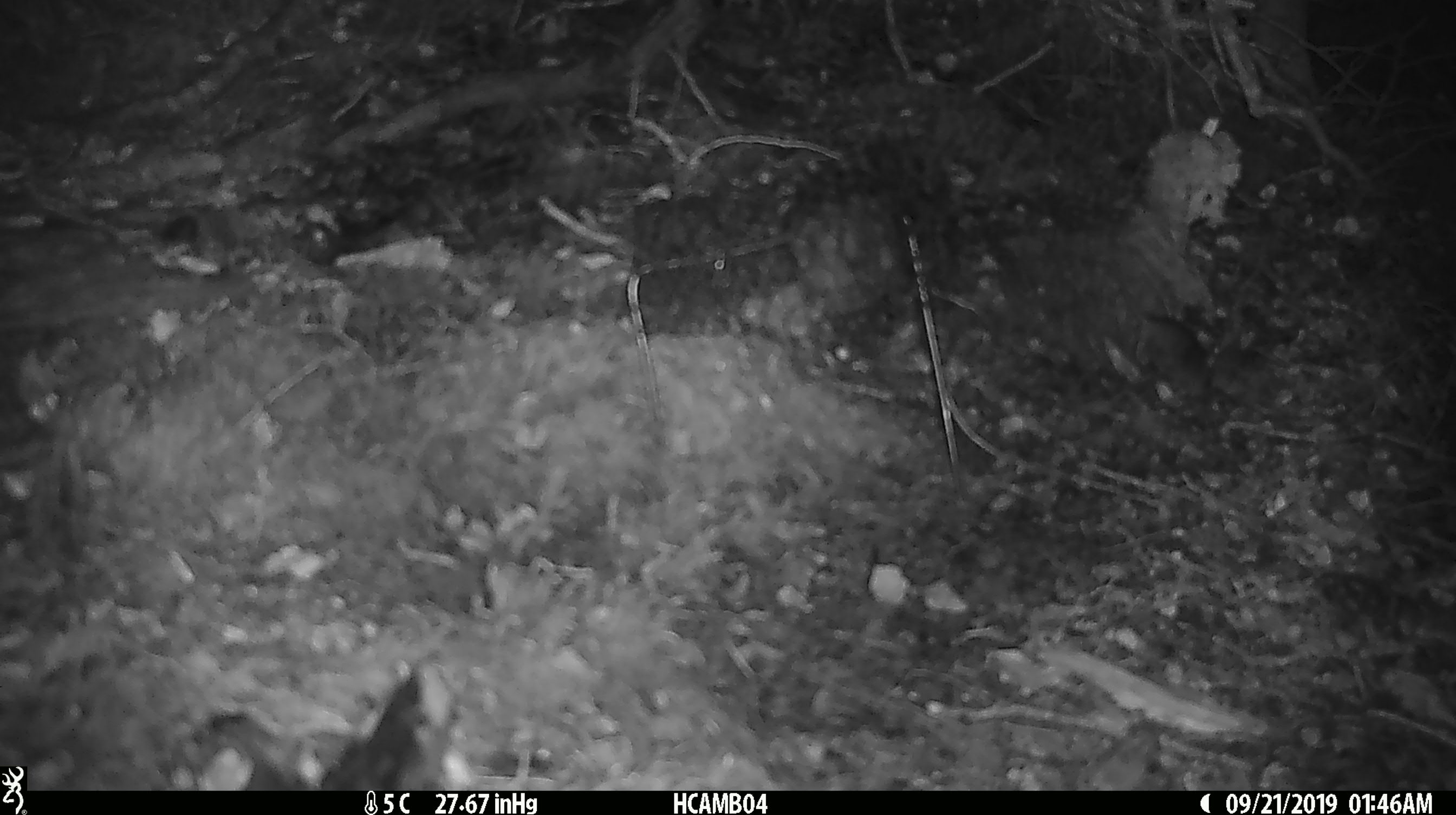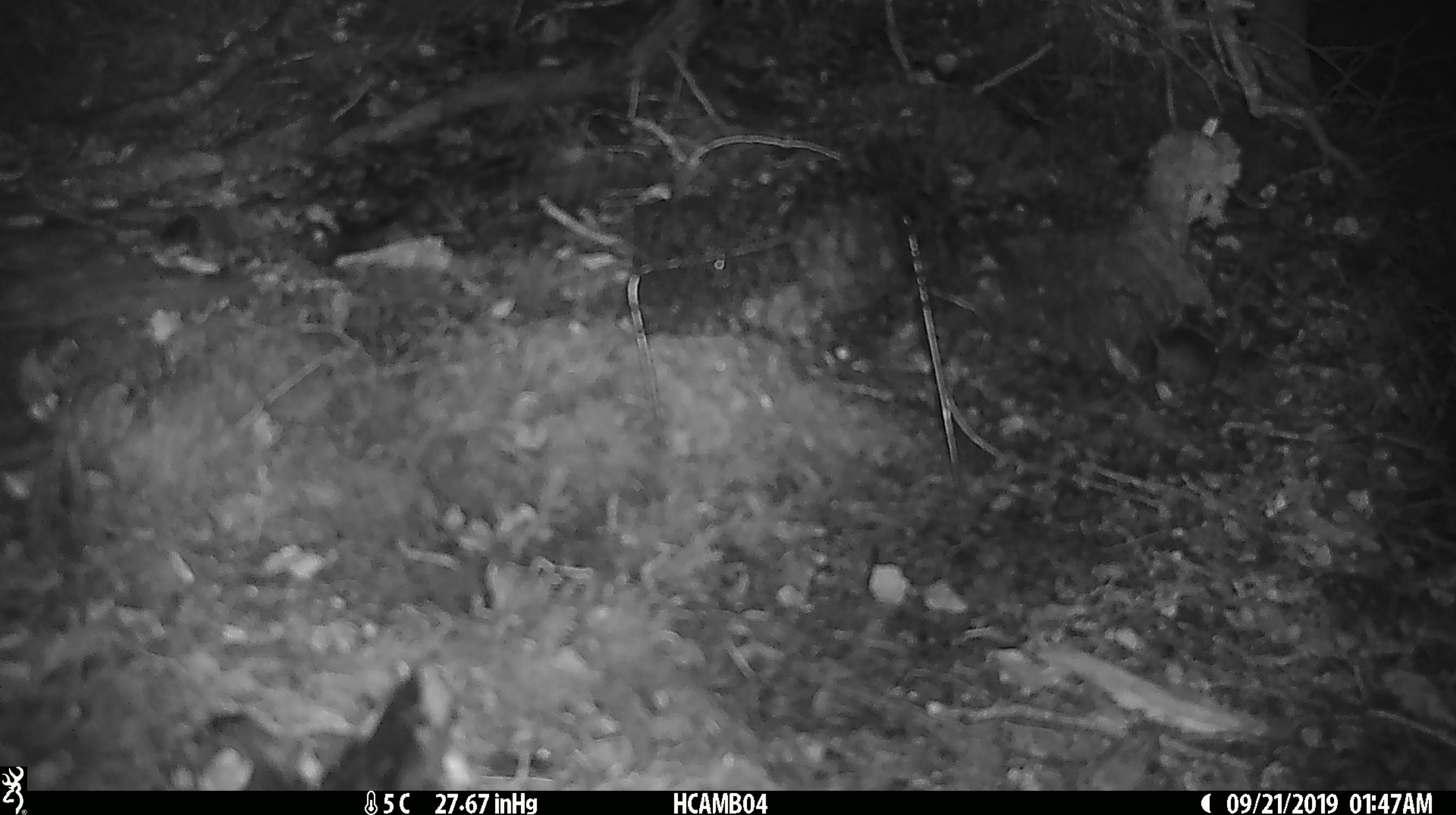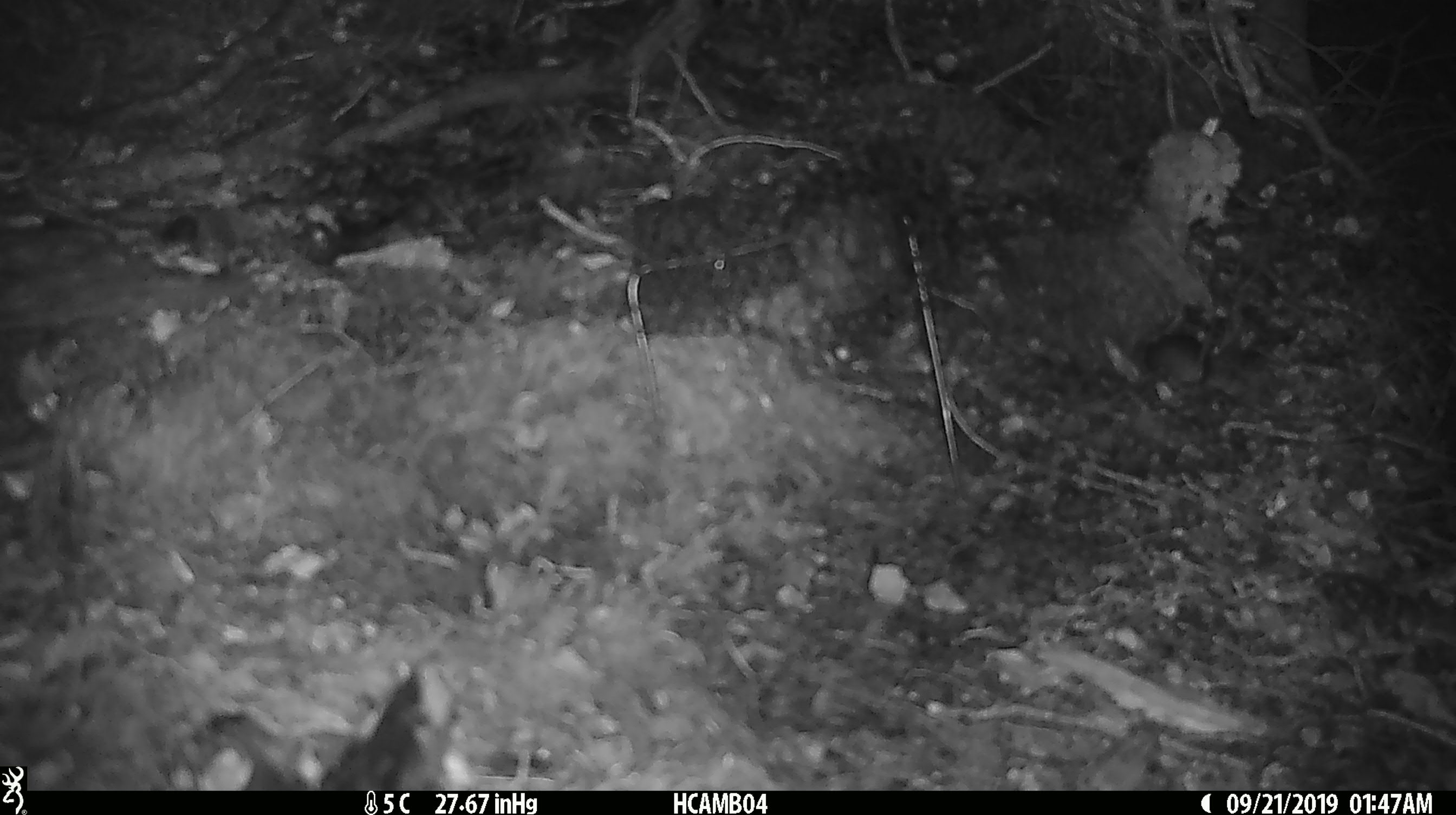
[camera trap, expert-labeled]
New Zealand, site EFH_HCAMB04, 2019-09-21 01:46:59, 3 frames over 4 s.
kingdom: Animalia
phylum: Chordata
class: Mammalia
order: Rodentia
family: Muridae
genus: Mus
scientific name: Mus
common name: mouse